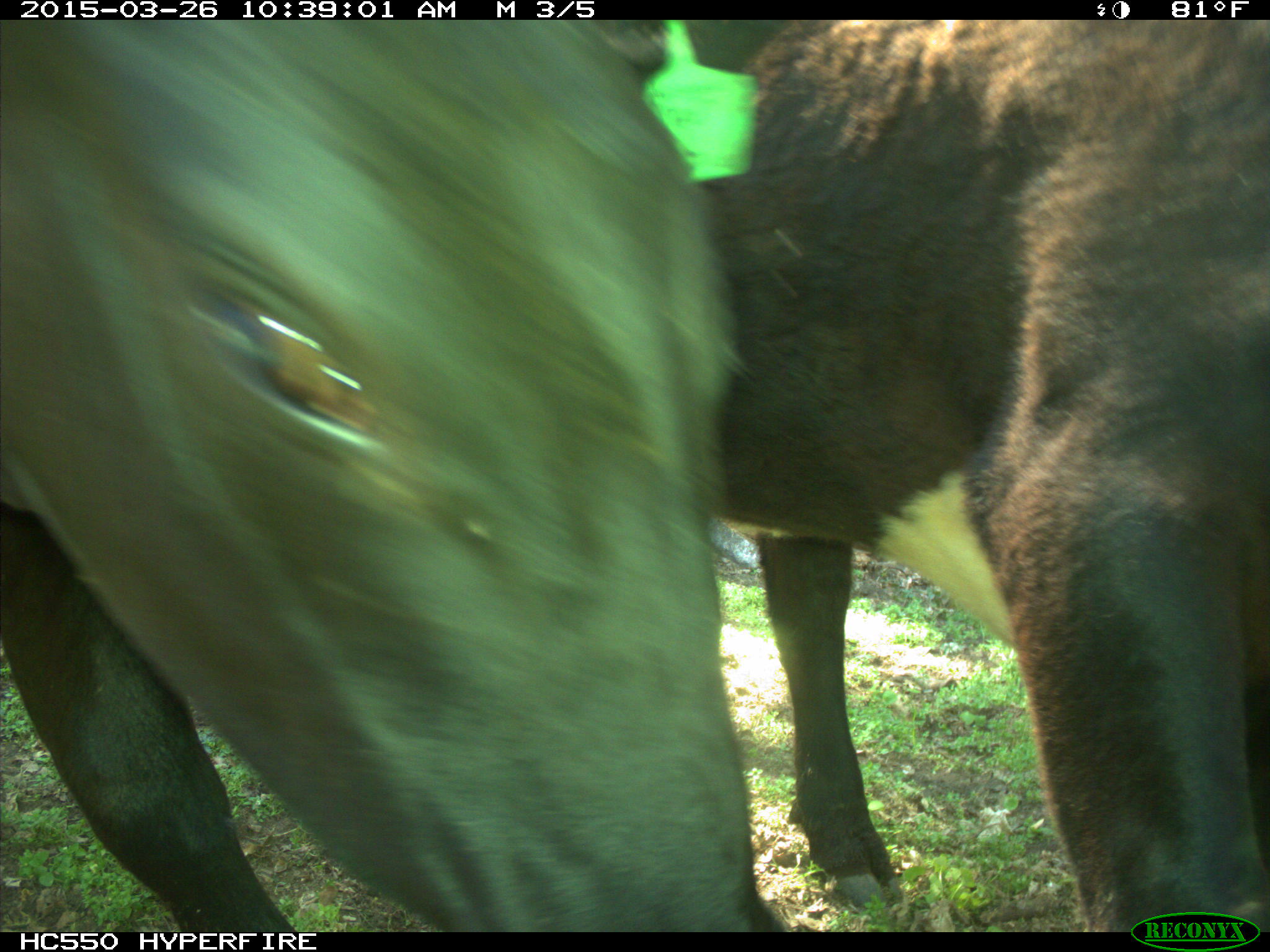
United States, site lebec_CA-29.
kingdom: Animalia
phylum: Chordata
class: Mammalia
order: Artiodactyla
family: Bovidae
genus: Bos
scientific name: Bos taurus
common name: domestic cow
Bos taurus (domestic cow).